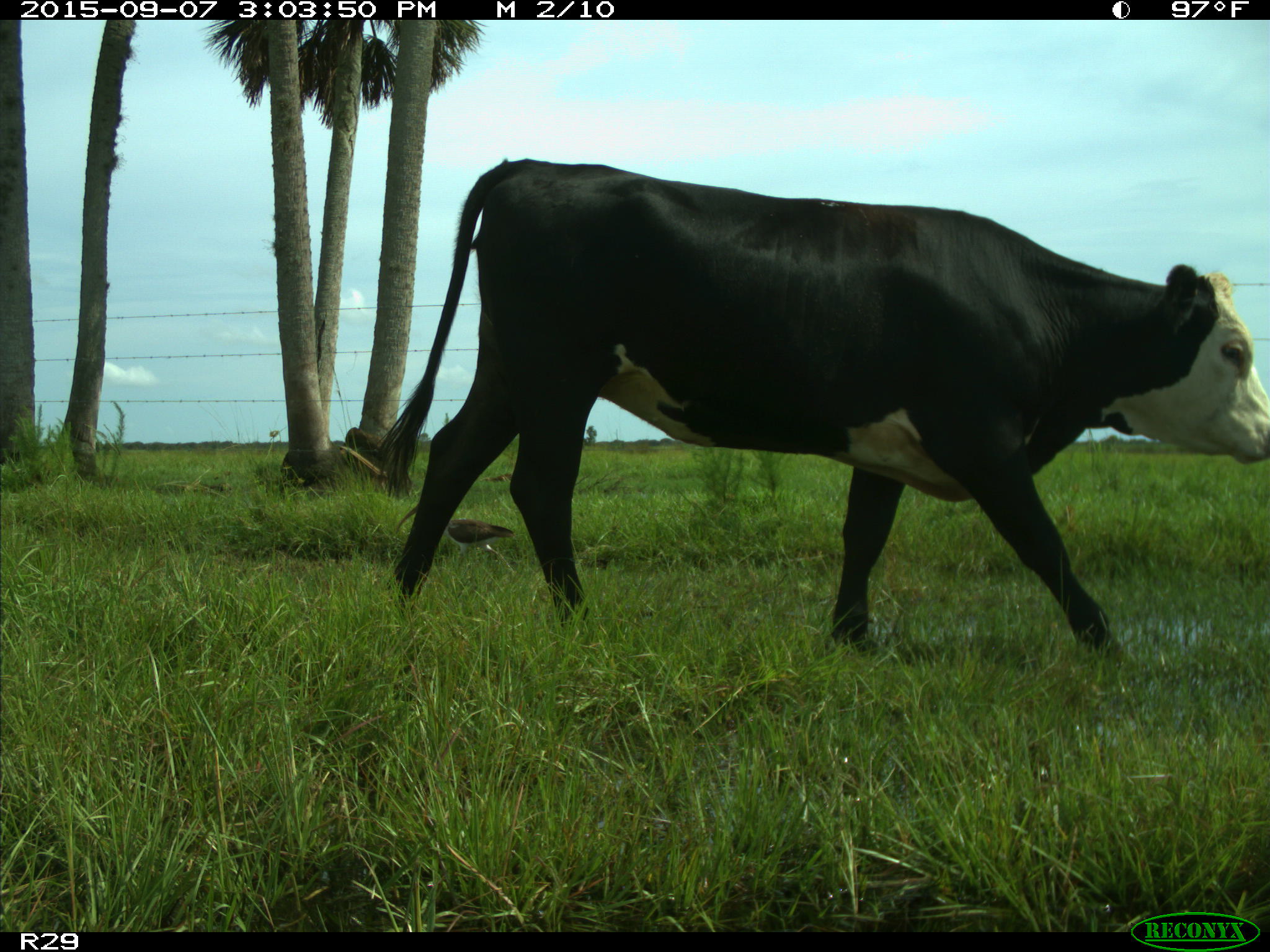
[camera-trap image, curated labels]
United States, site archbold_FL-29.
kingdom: Animalia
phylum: Chordata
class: Mammalia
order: Artiodactyla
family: Bovidae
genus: Bos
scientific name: Bos taurus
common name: domestic cow